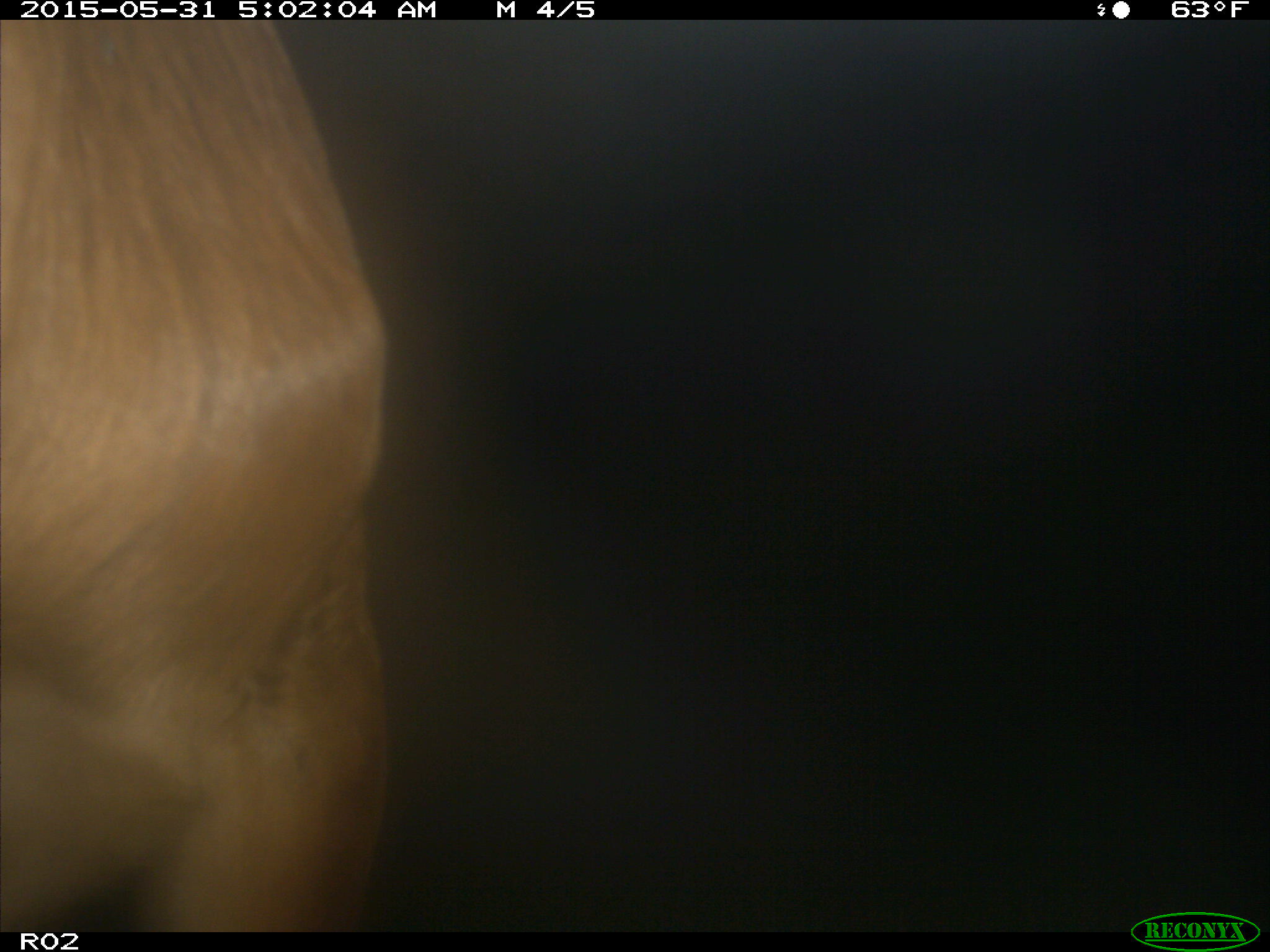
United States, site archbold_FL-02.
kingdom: Animalia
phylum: Chordata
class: Mammalia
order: Artiodactyla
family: Bovidae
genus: Bos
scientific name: Bos taurus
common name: domestic cow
Bos taurus (domestic cow).